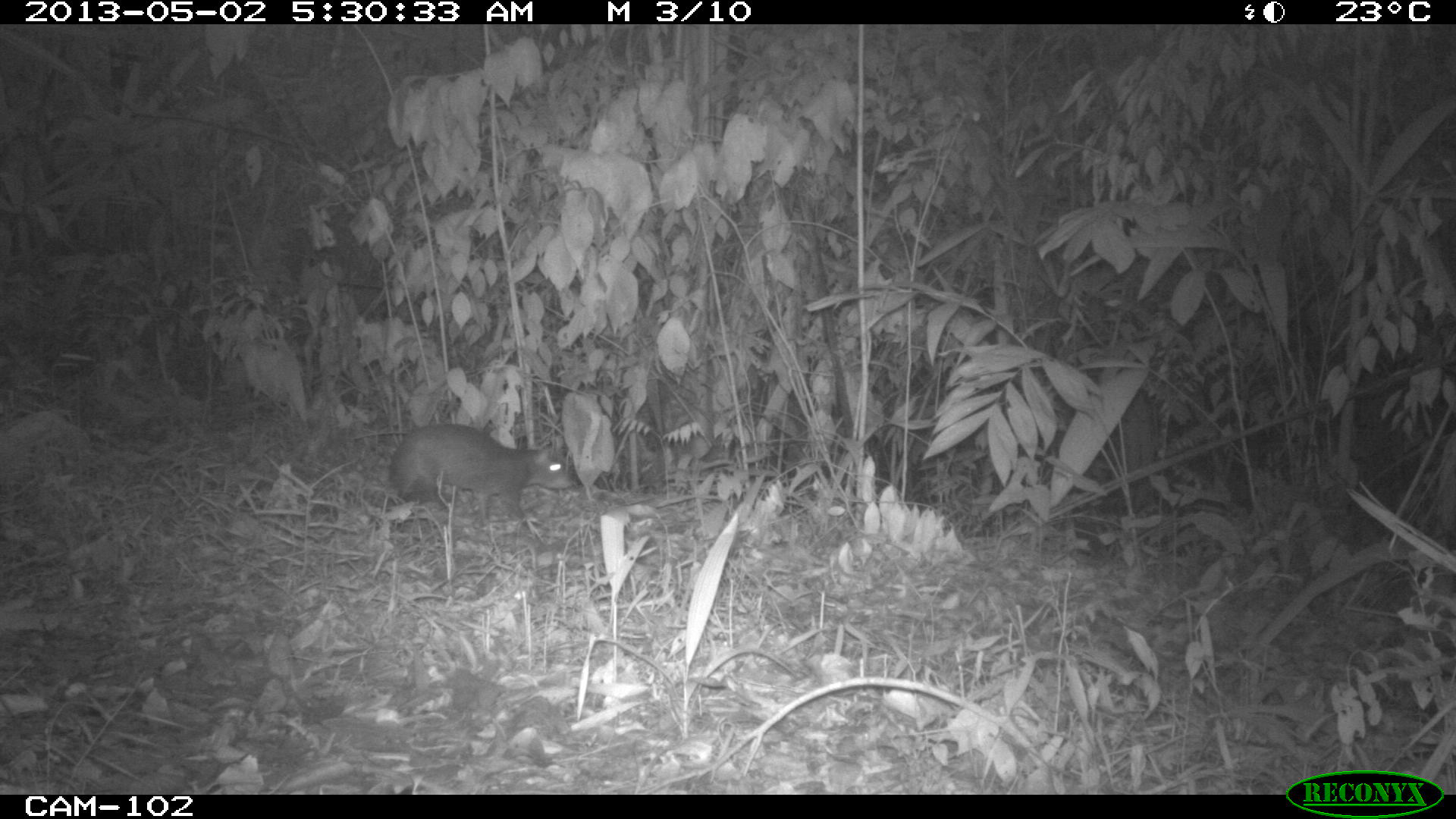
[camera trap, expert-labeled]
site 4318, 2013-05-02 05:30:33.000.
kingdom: Animalia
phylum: Chordata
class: Mammalia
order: Rodentia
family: Dasyproctidae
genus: Dasyprocta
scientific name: Dasyprocta punctata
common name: central american agouti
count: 1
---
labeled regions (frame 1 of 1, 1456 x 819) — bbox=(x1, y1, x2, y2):
dasyprocta punctata: bbox=(388, 422, 574, 525)